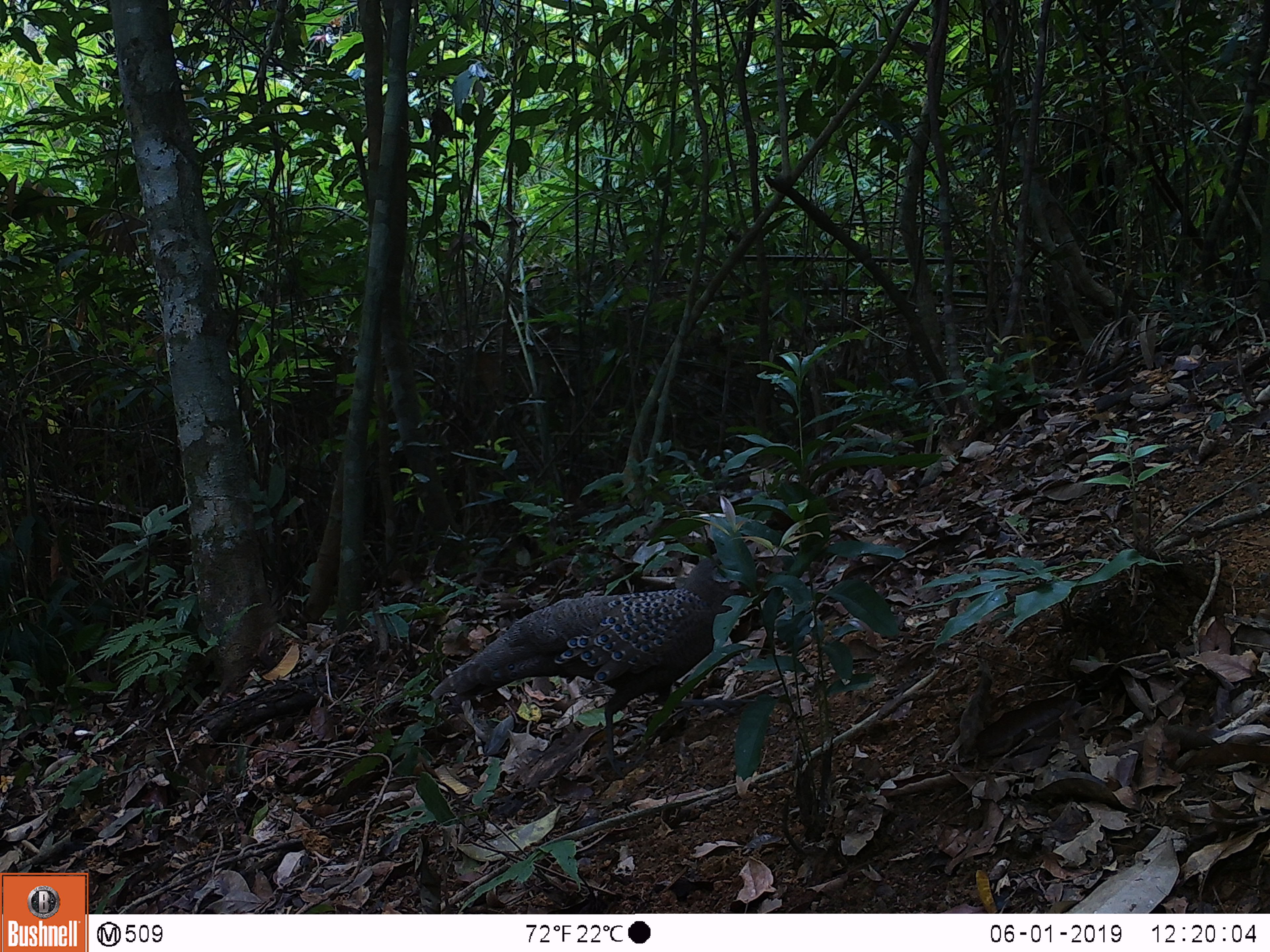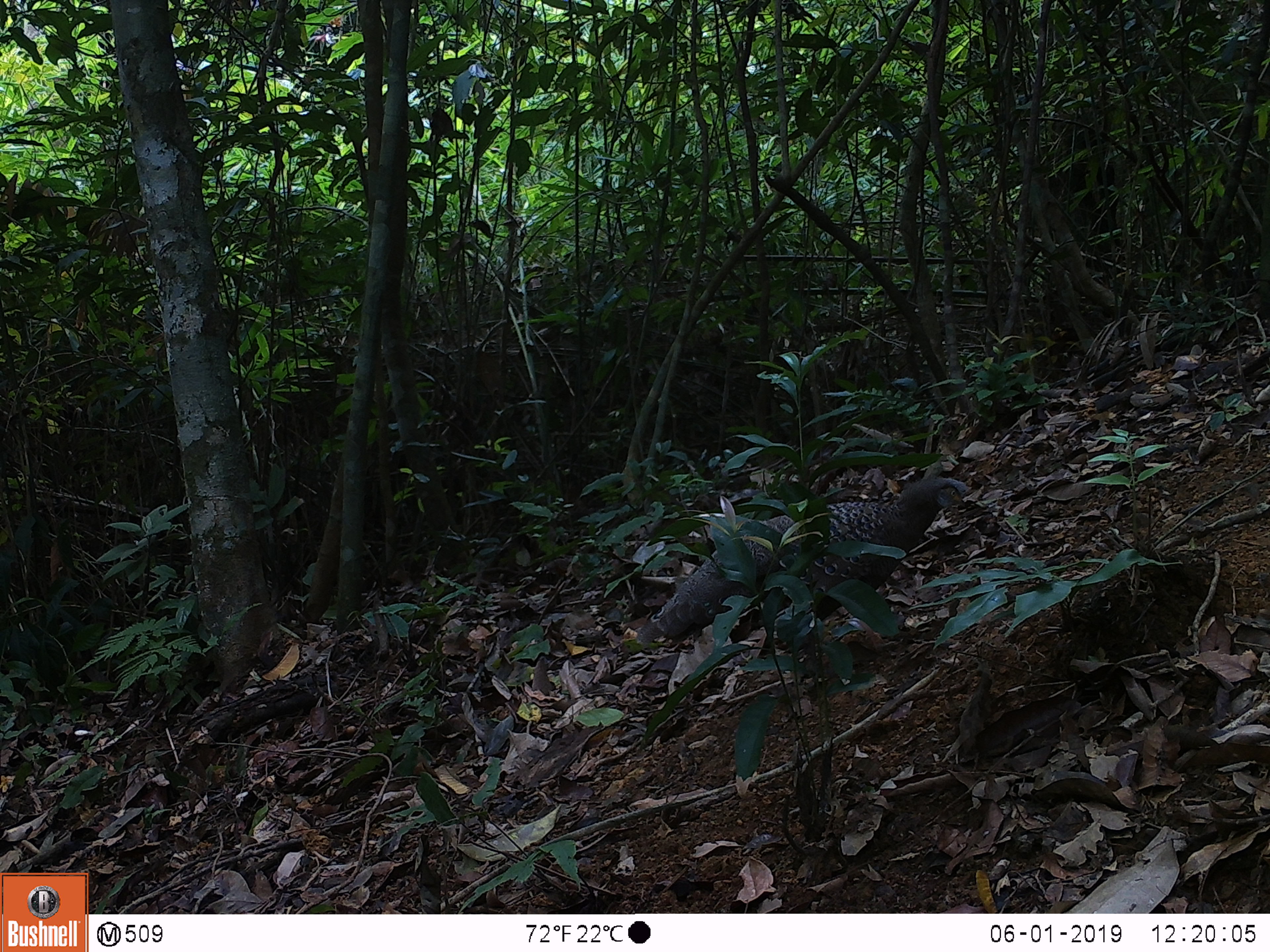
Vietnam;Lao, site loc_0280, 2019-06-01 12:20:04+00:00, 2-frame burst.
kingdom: Animalia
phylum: Chordata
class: Aves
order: Galliformes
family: Phasianidae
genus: Polyplectron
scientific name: Polyplectron bicalcaratum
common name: gray peacock-pheasant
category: grey peacock pheasant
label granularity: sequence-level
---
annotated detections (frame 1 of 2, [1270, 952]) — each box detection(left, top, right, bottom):
grey peacock pheasant: detection(429, 552, 758, 778)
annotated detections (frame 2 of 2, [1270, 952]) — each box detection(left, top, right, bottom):
grey peacock pheasant: detection(642, 477, 966, 672)